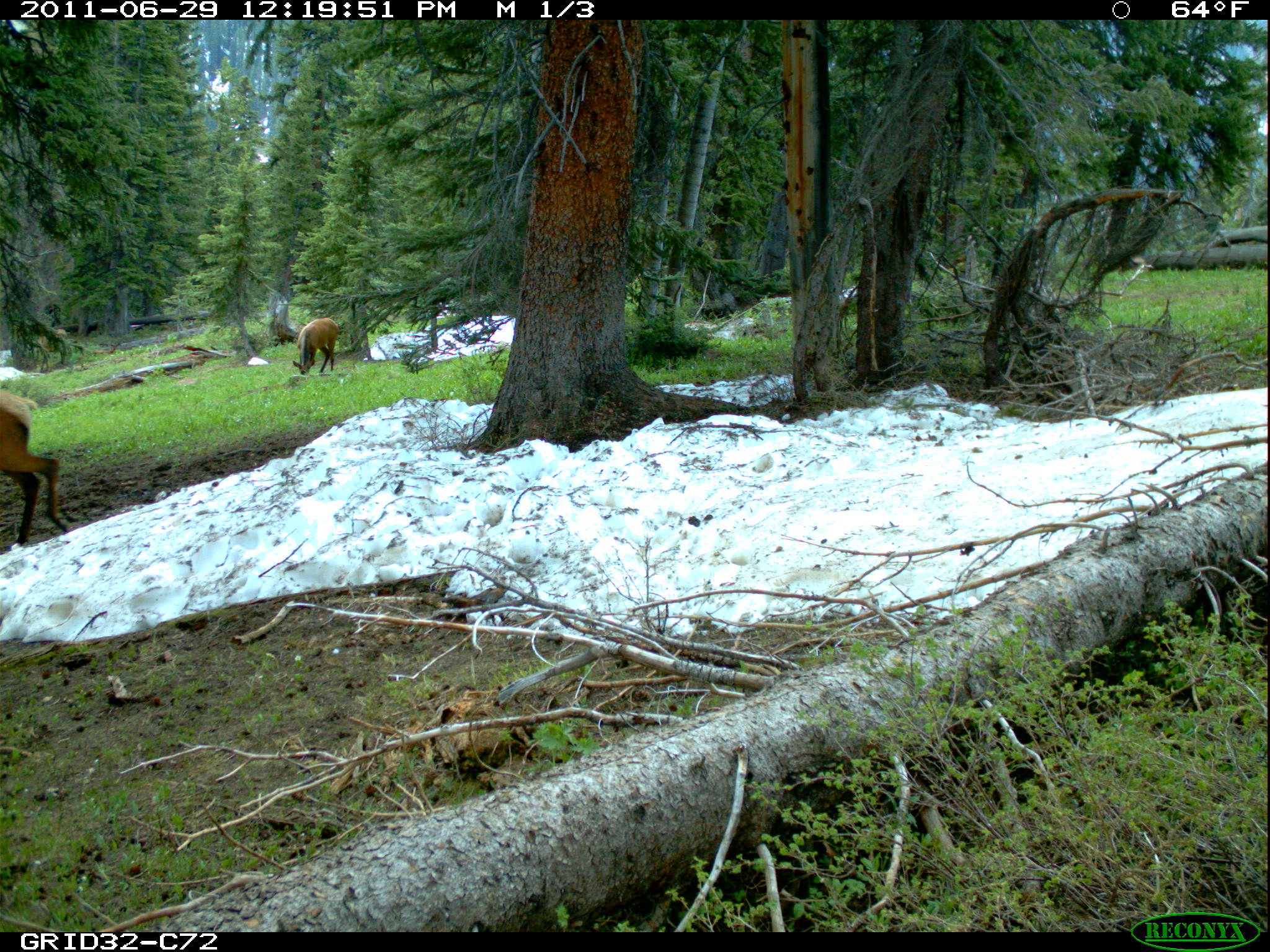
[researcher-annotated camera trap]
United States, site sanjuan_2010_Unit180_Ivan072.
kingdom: Animalia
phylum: Chordata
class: Mammalia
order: Artiodactyla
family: Cervidae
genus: Cervus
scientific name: Cervus elaphus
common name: red deer